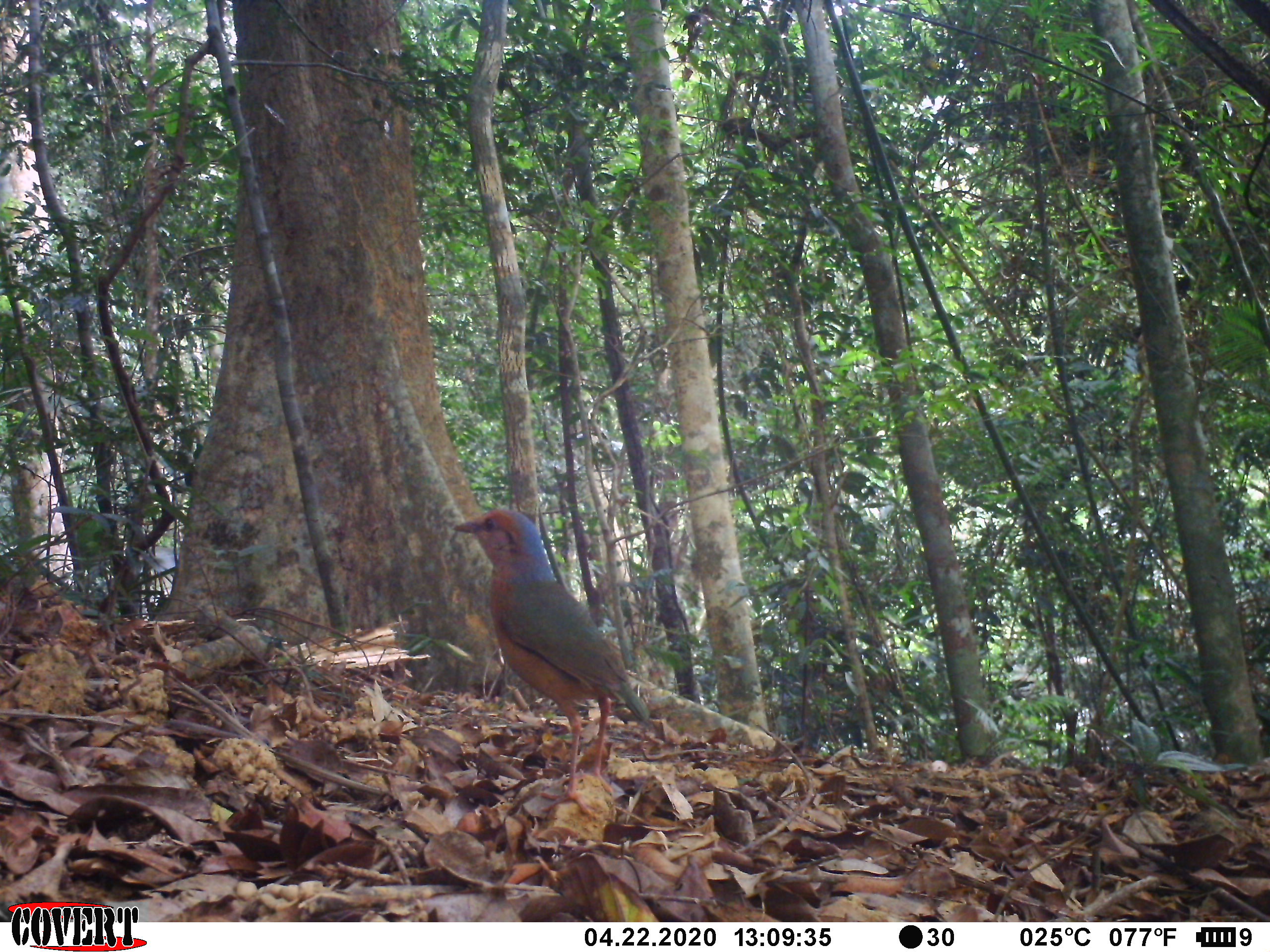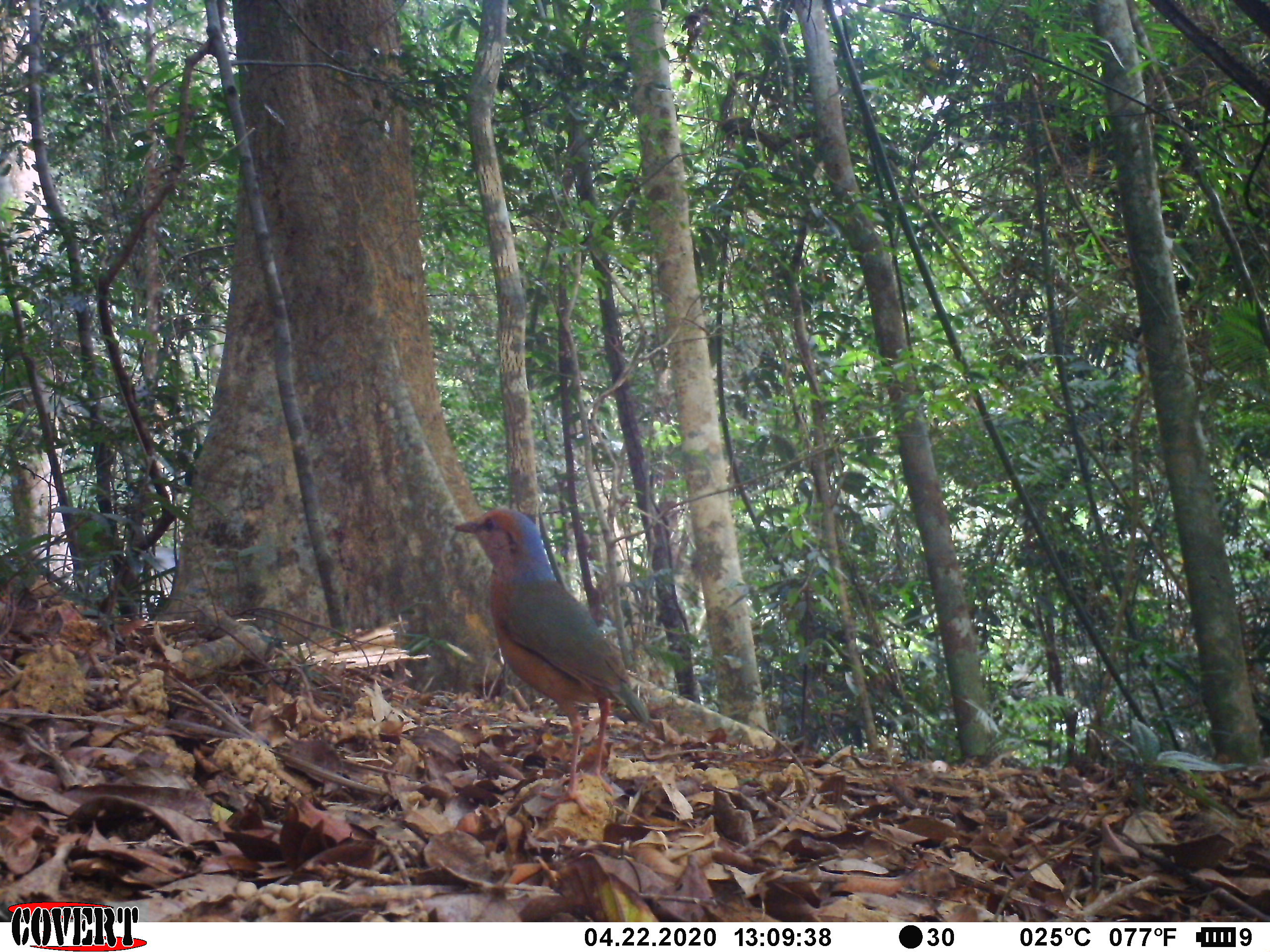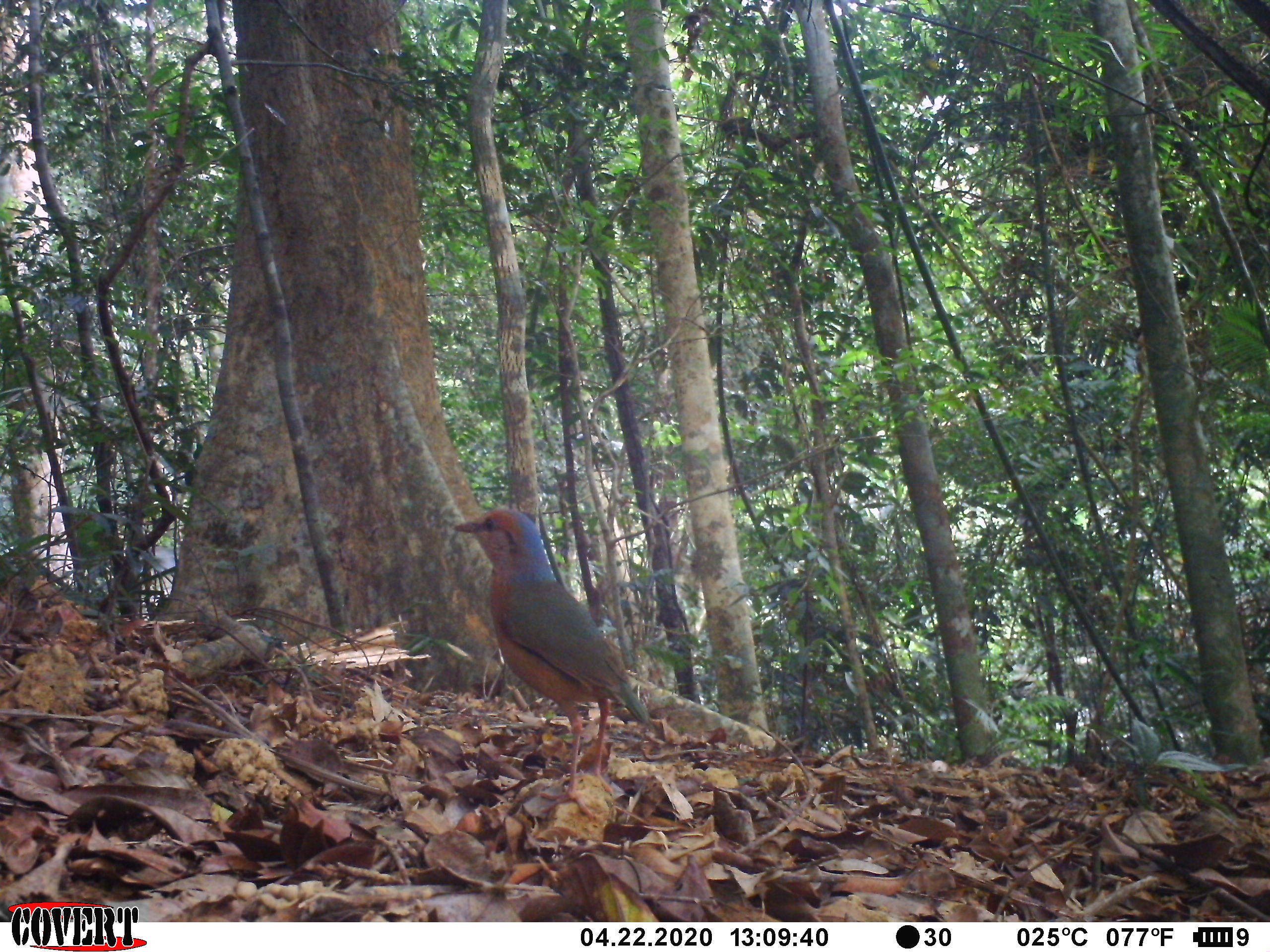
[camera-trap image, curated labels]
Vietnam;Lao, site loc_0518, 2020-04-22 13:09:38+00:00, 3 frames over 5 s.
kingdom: Animalia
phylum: Chordata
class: Aves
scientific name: Aves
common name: bird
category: unidentified bird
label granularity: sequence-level